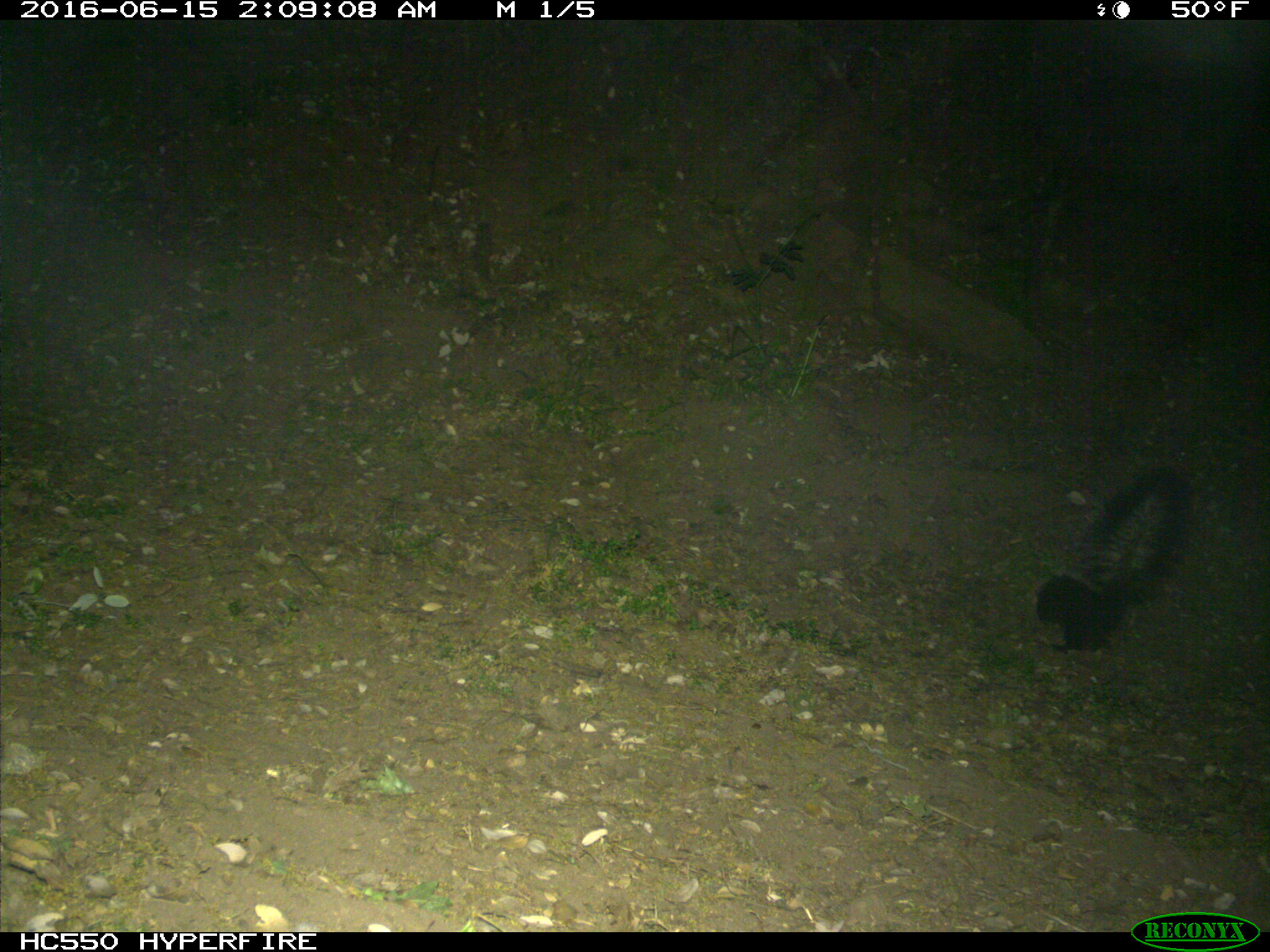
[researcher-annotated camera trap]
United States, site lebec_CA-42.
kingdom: Animalia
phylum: Chordata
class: Mammalia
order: Carnivora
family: Mephitidae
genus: Mephitis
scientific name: Mephitis mephitis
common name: striped skunk